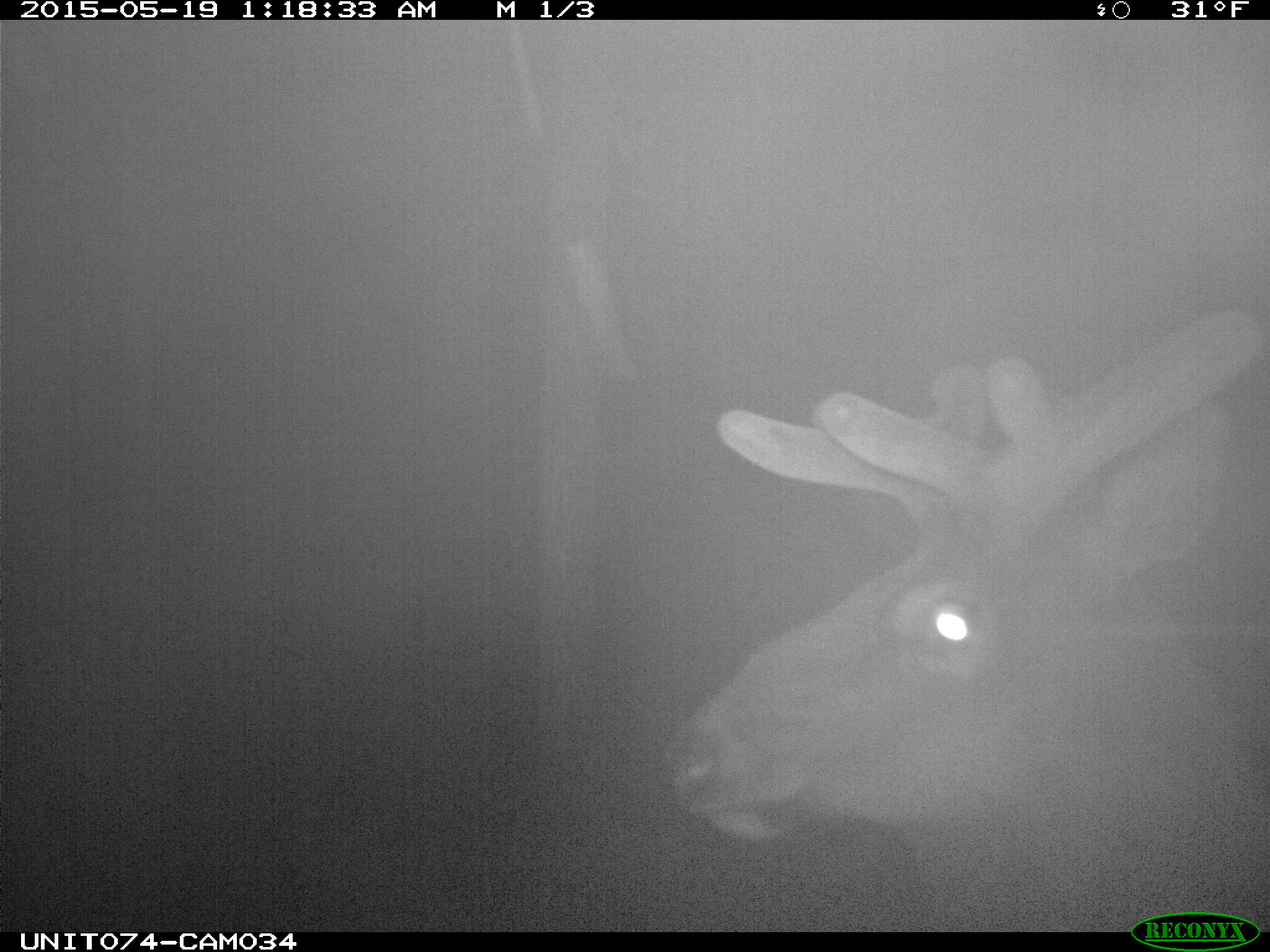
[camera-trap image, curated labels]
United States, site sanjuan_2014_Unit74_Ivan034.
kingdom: Animalia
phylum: Chordata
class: Mammalia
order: Artiodactyla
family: Cervidae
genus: Cervus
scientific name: Cervus elaphus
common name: red deer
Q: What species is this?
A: Cervus elaphus (red deer).